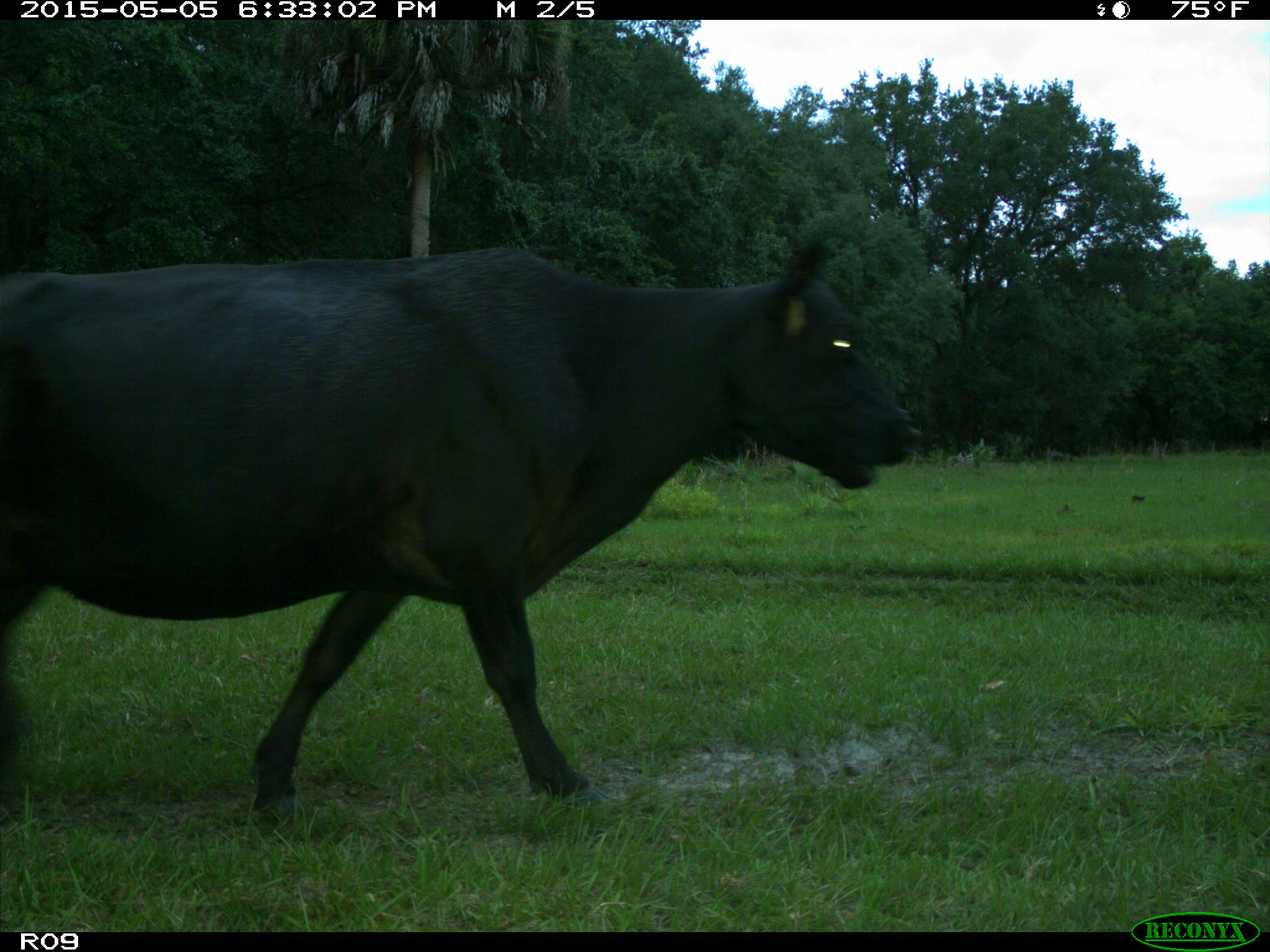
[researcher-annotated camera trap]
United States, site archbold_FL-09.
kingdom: Animalia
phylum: Chordata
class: Mammalia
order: Artiodactyla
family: Bovidae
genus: Bos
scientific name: Bos taurus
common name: domestic cow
Bos taurus (domestic cow).